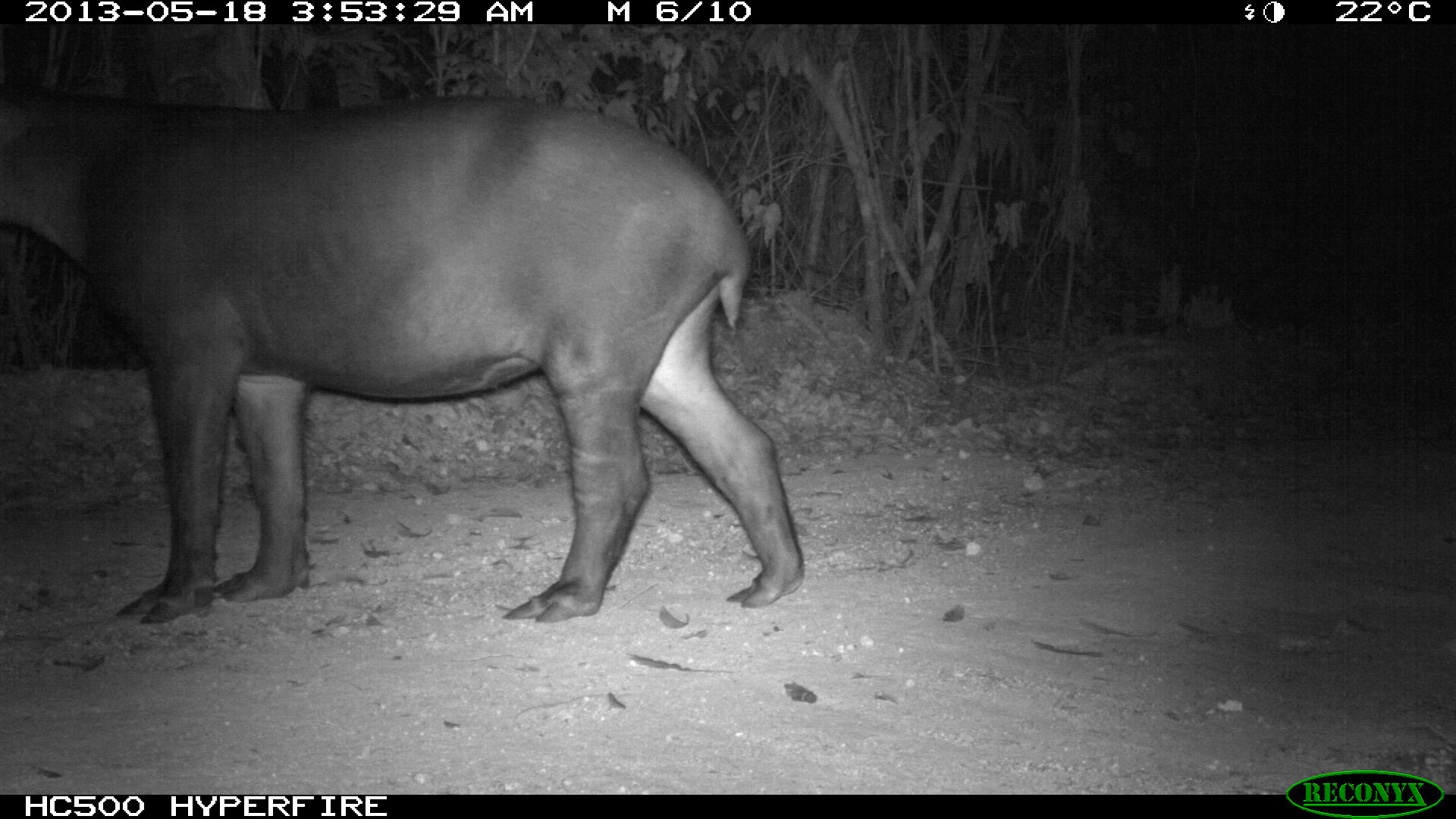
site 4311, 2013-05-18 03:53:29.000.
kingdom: Animalia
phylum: Chordata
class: Mammalia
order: Perissodactyla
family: Tapiridae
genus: Tapirus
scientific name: Tapirus bairdii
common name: baird's tapir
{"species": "Tapirus bairdii (baird's tapir)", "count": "1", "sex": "female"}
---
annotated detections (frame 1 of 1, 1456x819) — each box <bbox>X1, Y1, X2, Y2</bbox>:
tapirus bairdii: <bbox>0, 80, 804, 624</bbox>